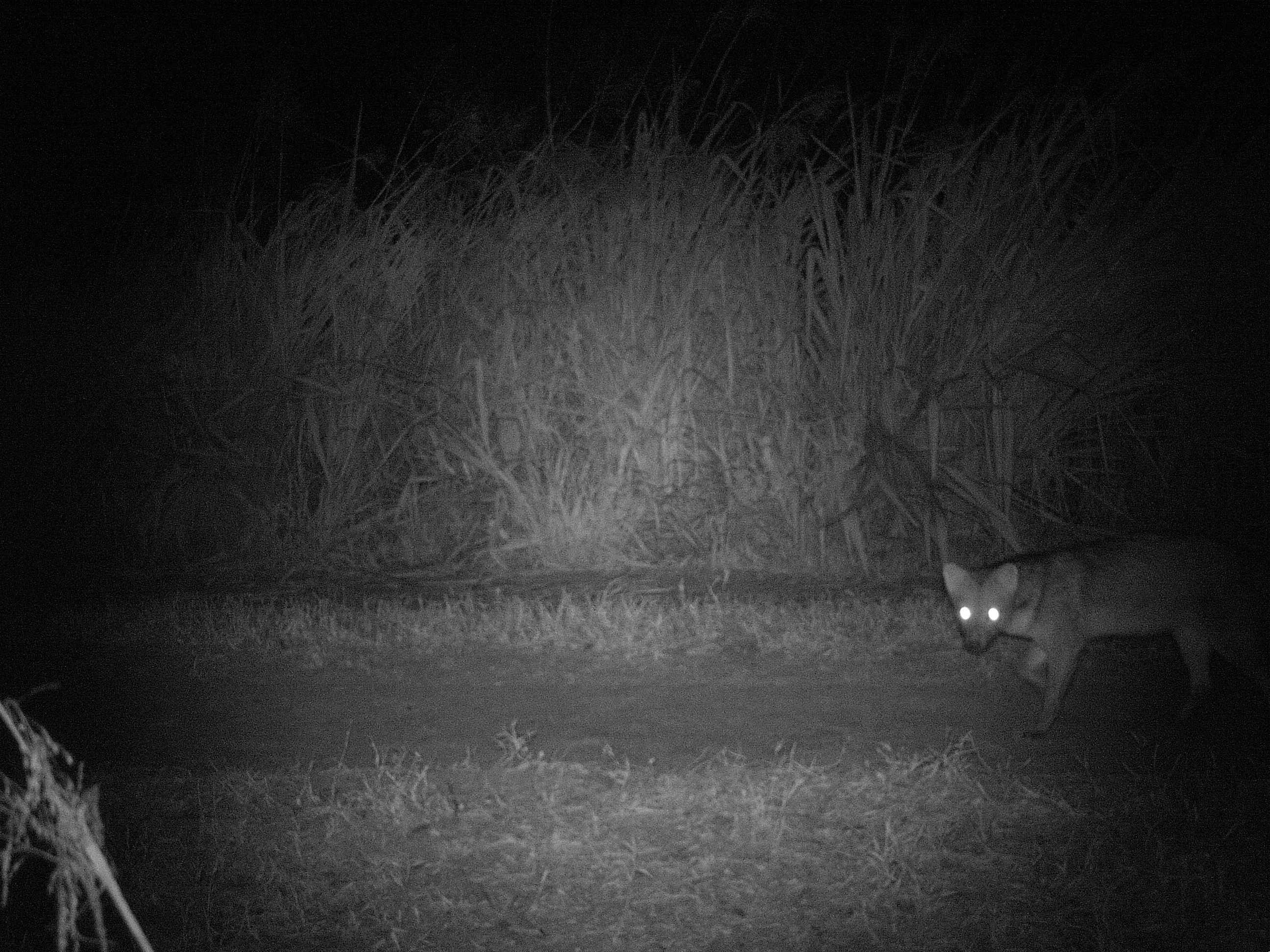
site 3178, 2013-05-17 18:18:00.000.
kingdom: Animalia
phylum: Chordata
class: Mammalia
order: Carnivora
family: Canidae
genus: Cerdocyon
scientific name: Cerdocyon thous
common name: crab-eating fox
Cerdocyon thous (crab-eating fox), count 1.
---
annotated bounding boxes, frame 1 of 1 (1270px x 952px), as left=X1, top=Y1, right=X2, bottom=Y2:
cerdocyon thous: left=943, top=534, right=1265, bottom=737